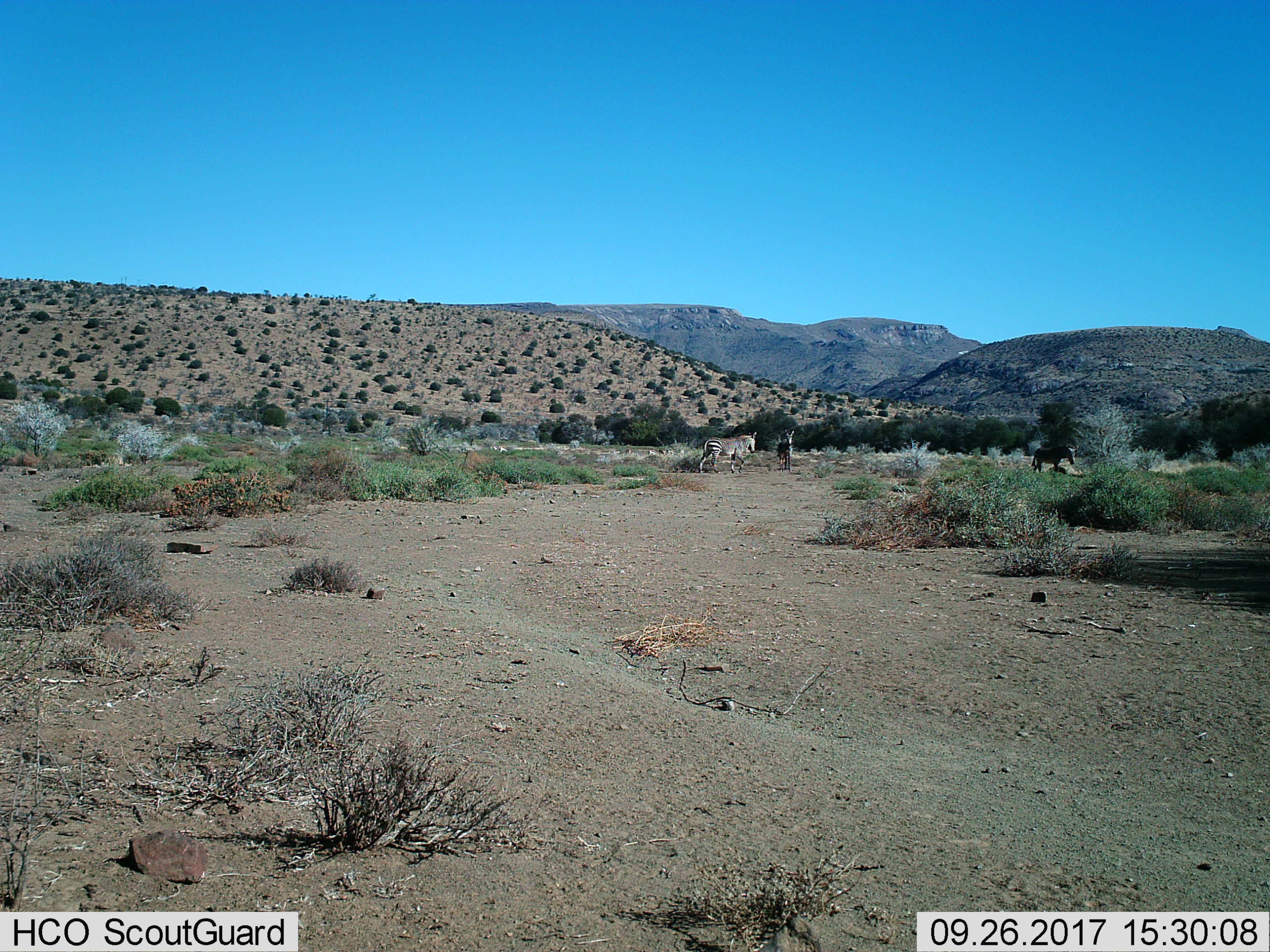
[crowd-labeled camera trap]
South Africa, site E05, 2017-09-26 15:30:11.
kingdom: Animalia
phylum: Chordata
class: Mammalia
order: Perissodactyla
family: Equidae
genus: Equus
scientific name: Equus zebra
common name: mountain zebra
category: zebramountain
Zebramountain (mountain zebra) (Equus zebra), count 3. Behavior (volunteer vote fractions): standing 80%, resting 0%, moving 60%, interacting 0%. Young present (vote fraction): 0%. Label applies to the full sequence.